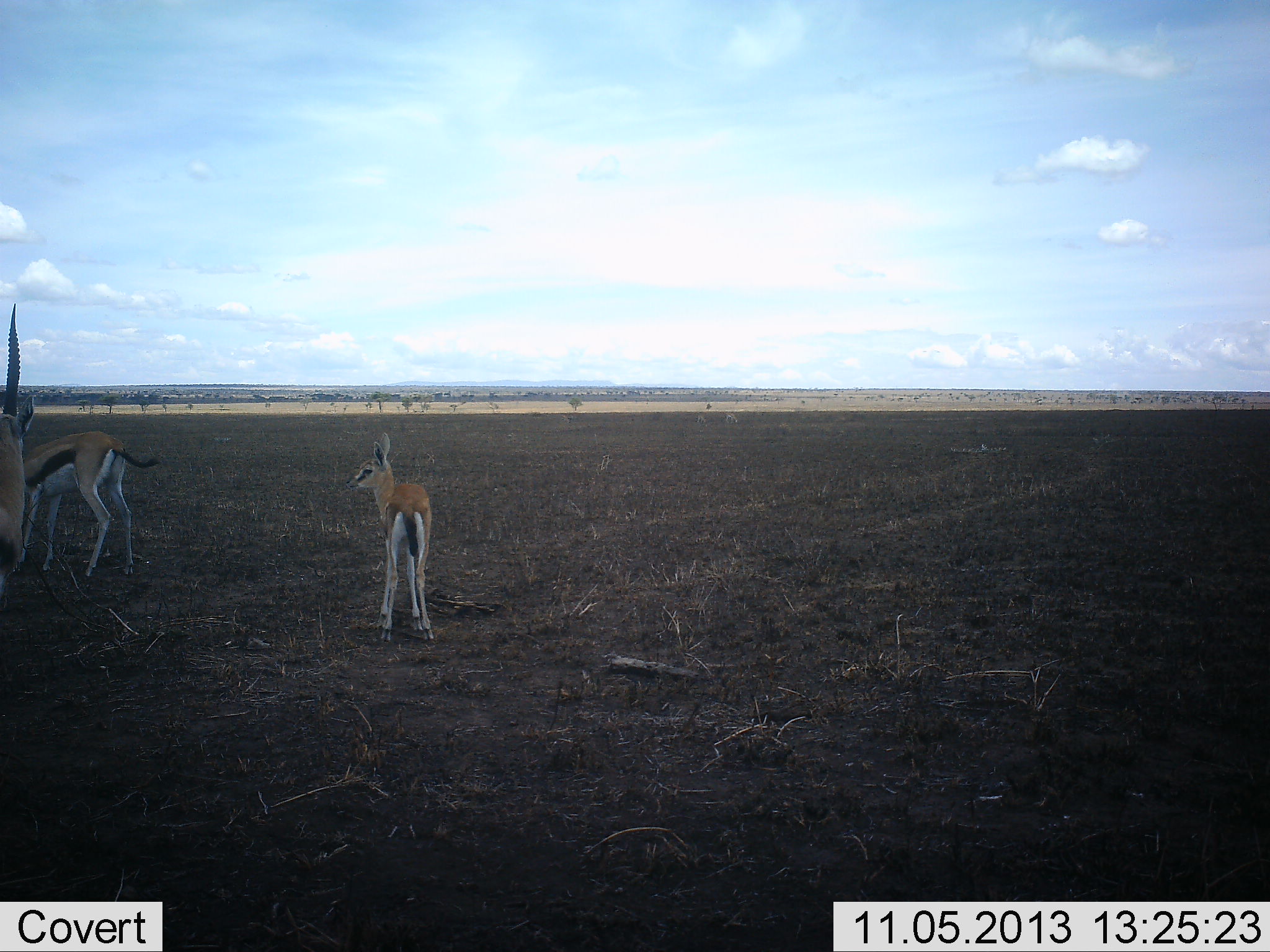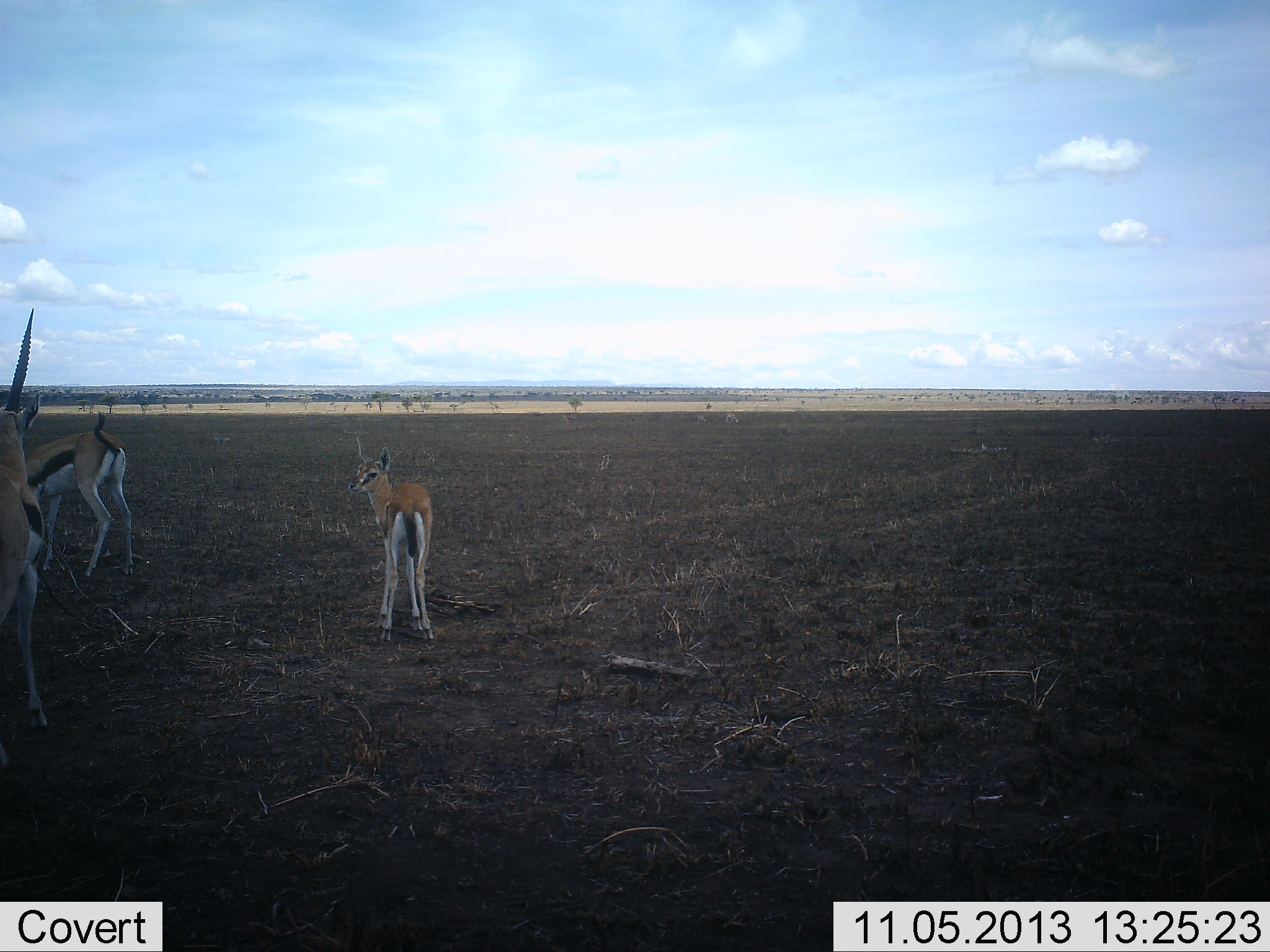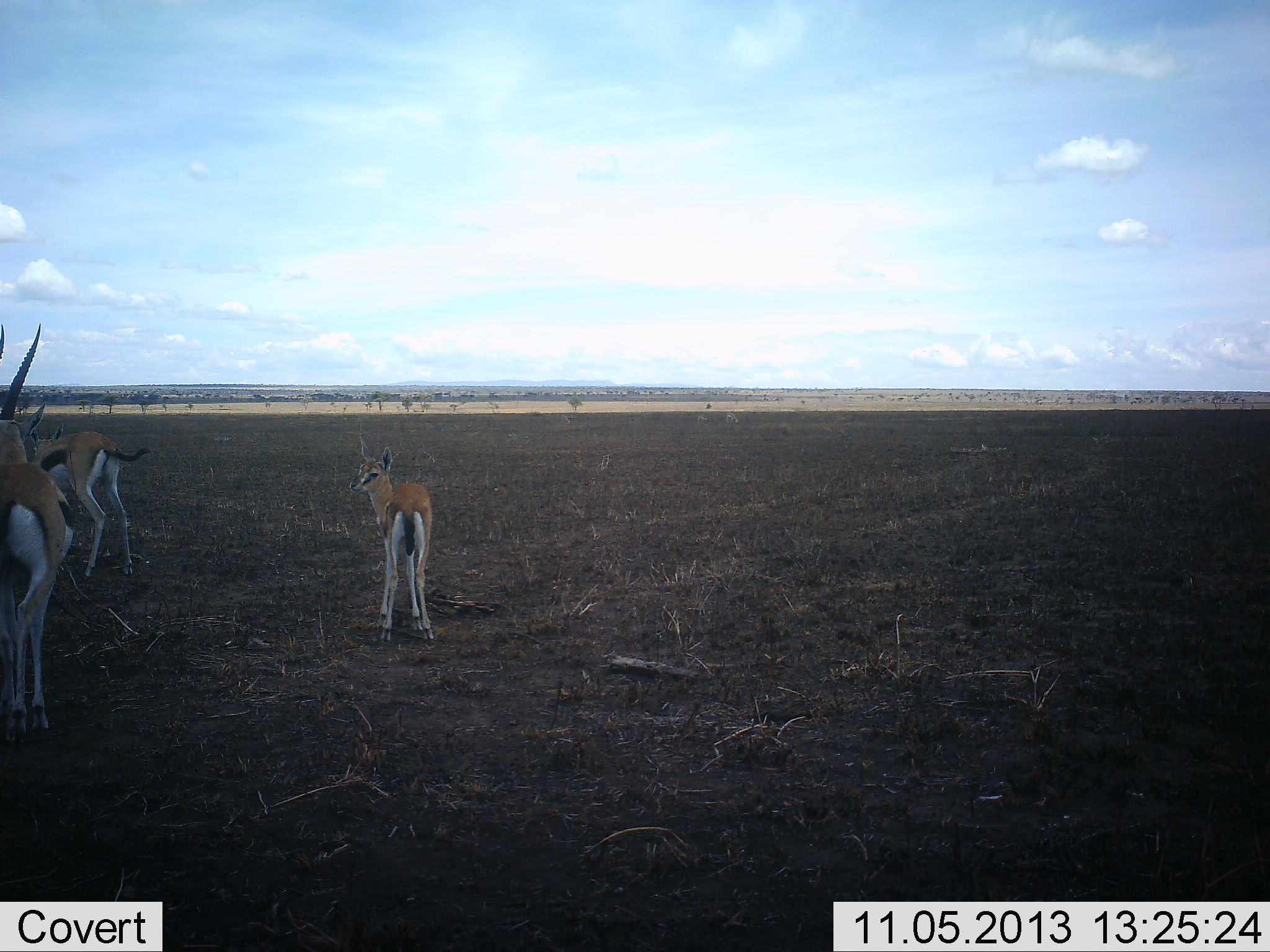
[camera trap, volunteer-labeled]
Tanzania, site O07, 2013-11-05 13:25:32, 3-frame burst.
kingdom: Animalia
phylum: Chordata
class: Mammalia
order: Artiodactyla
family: Bovidae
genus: Eudorcas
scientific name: Eudorcas thomsonii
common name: thomson's gazelle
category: gazellethomsons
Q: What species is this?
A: Gazellethomsons (thomson's gazelle) (Eudorcas thomsonii).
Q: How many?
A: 3.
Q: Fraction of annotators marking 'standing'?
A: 90%.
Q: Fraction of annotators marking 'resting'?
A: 10%.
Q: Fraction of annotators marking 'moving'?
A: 10%.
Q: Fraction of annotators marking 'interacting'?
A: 0%.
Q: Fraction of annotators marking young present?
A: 70%.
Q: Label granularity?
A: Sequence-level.